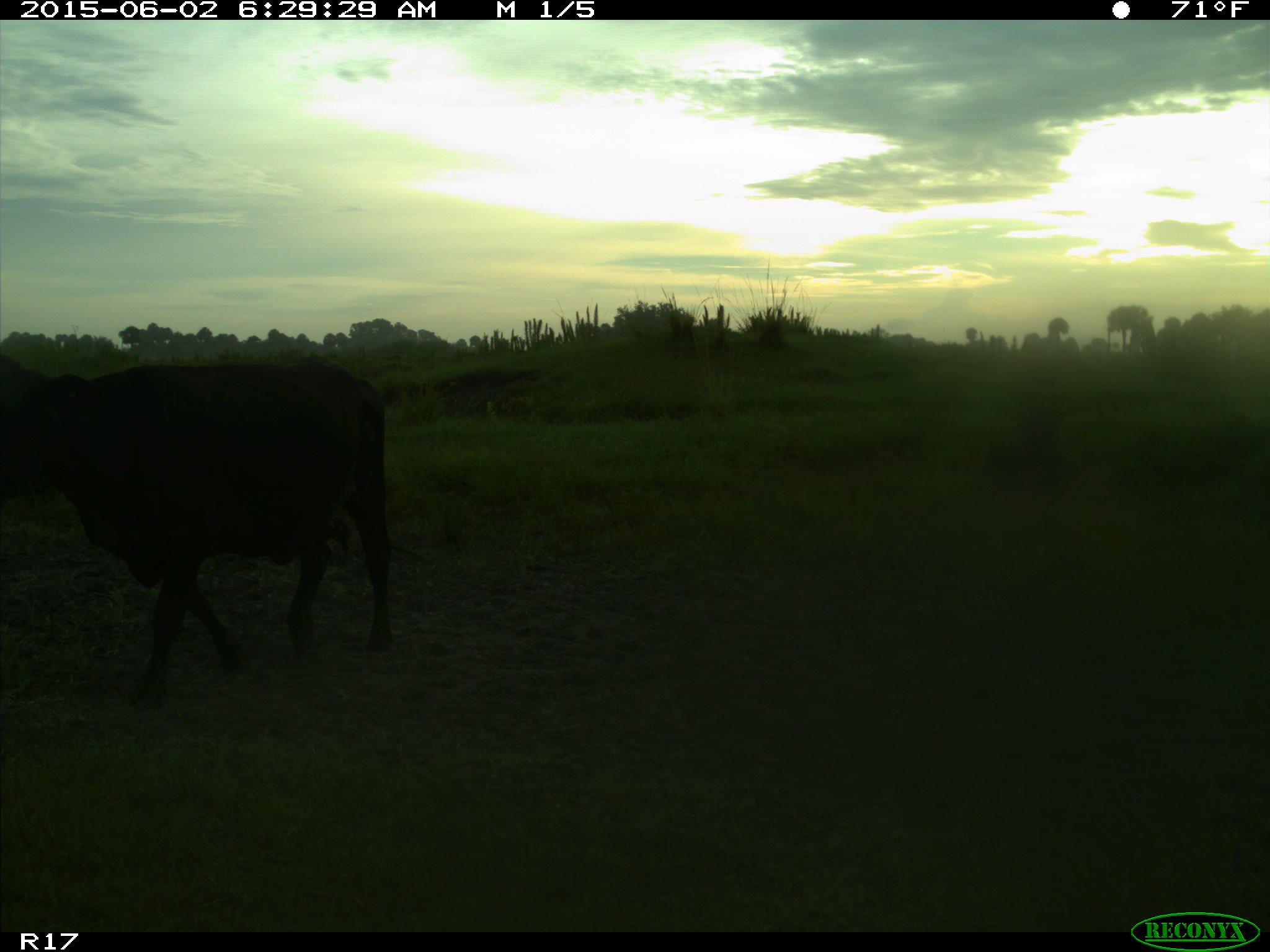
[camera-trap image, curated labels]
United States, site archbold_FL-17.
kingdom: Animalia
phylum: Chordata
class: Mammalia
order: Artiodactyla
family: Bovidae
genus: Bos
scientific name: Bos taurus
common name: domestic cow